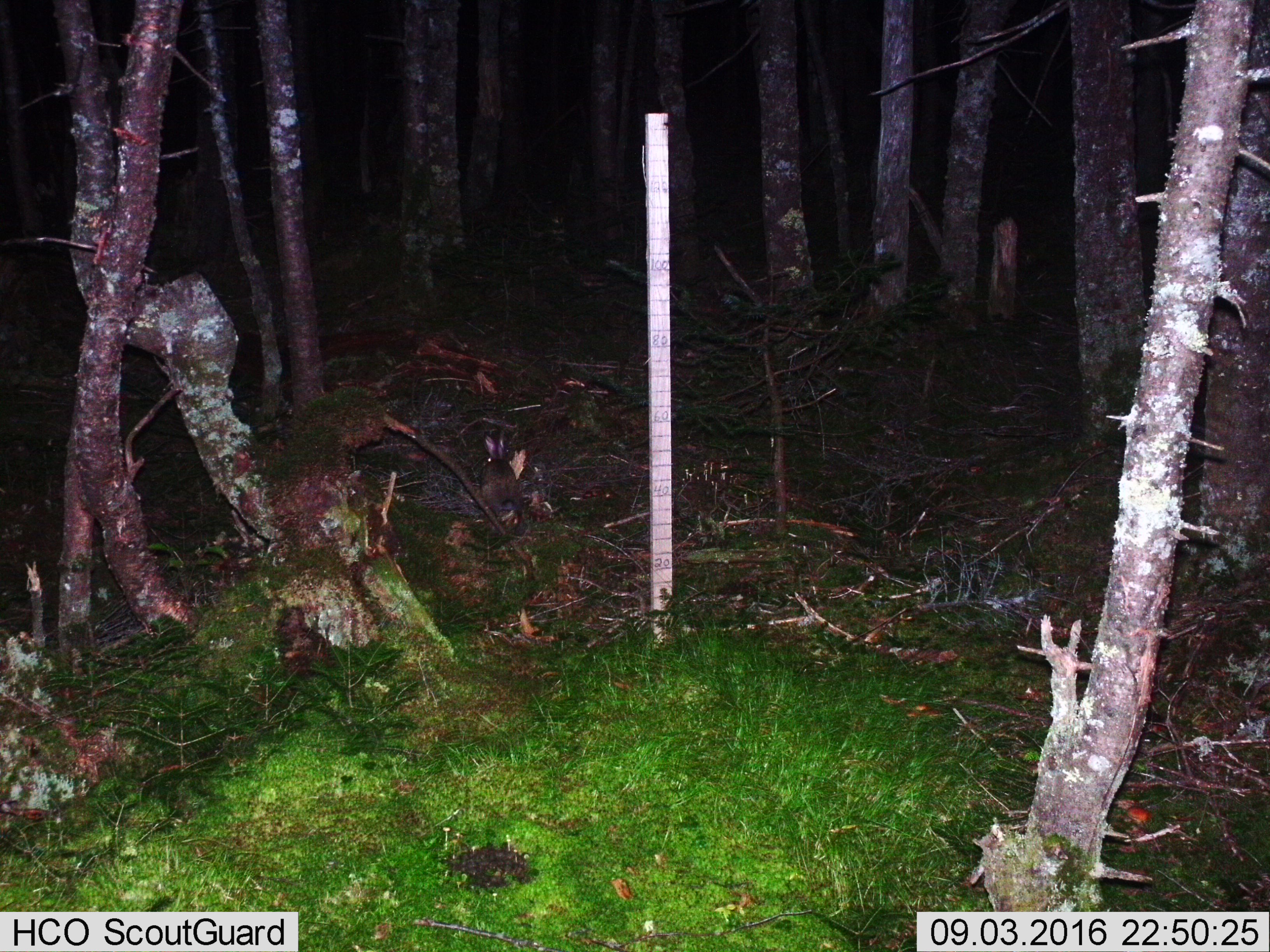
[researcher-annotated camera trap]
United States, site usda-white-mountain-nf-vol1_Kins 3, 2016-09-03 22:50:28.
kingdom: Animalia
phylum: Chordata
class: Mammalia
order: Lagomorpha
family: Leporidae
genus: Lepus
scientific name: Lepus americanus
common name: snowshoe hare